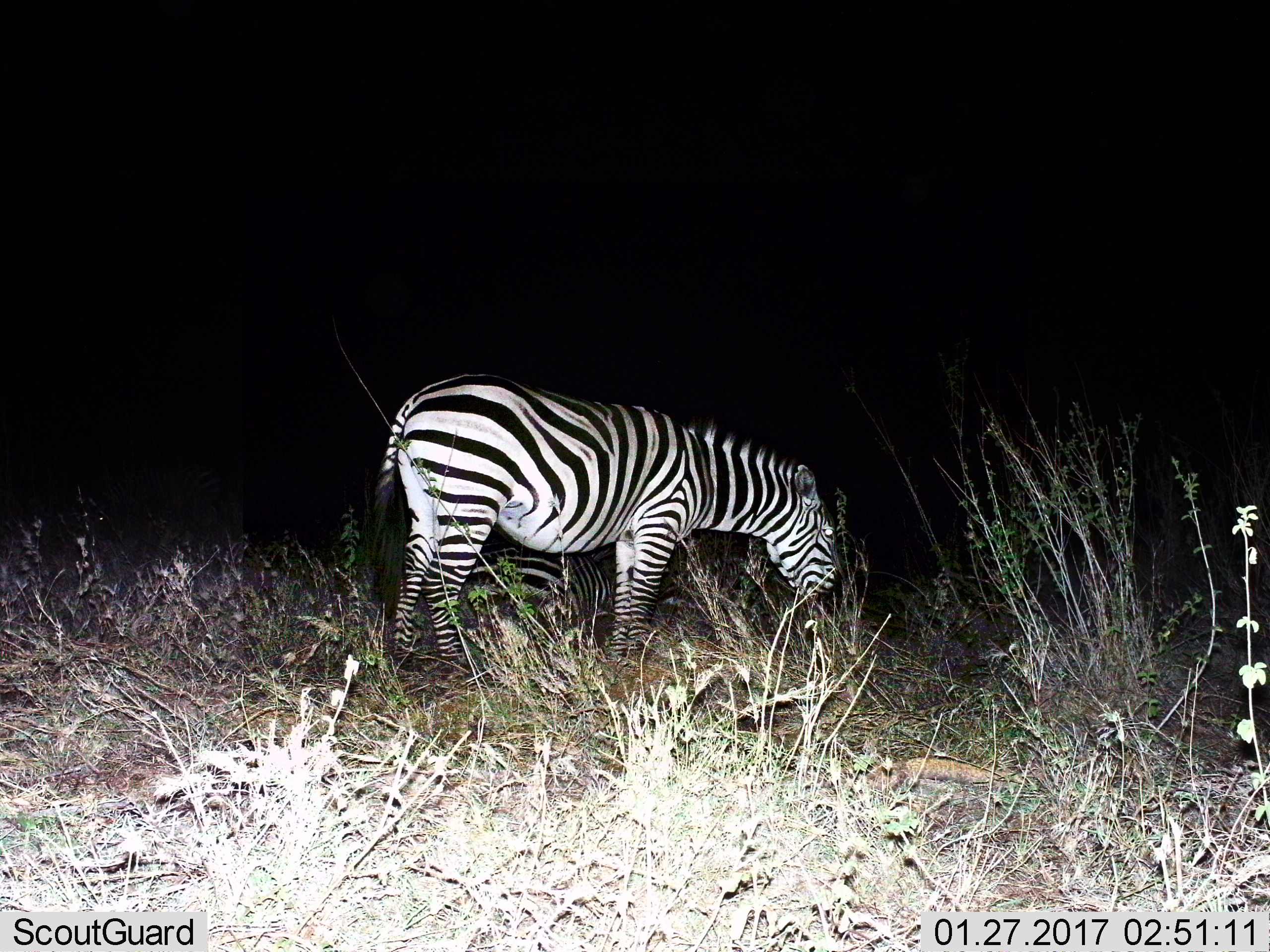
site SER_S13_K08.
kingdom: Animalia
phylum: Chordata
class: Mammalia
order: Perissodactyla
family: Equidae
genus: Equus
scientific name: Equus quagga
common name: plains zebra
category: zebraplains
Zebraplains (plains zebra) (Equus quagga), count 1. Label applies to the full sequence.